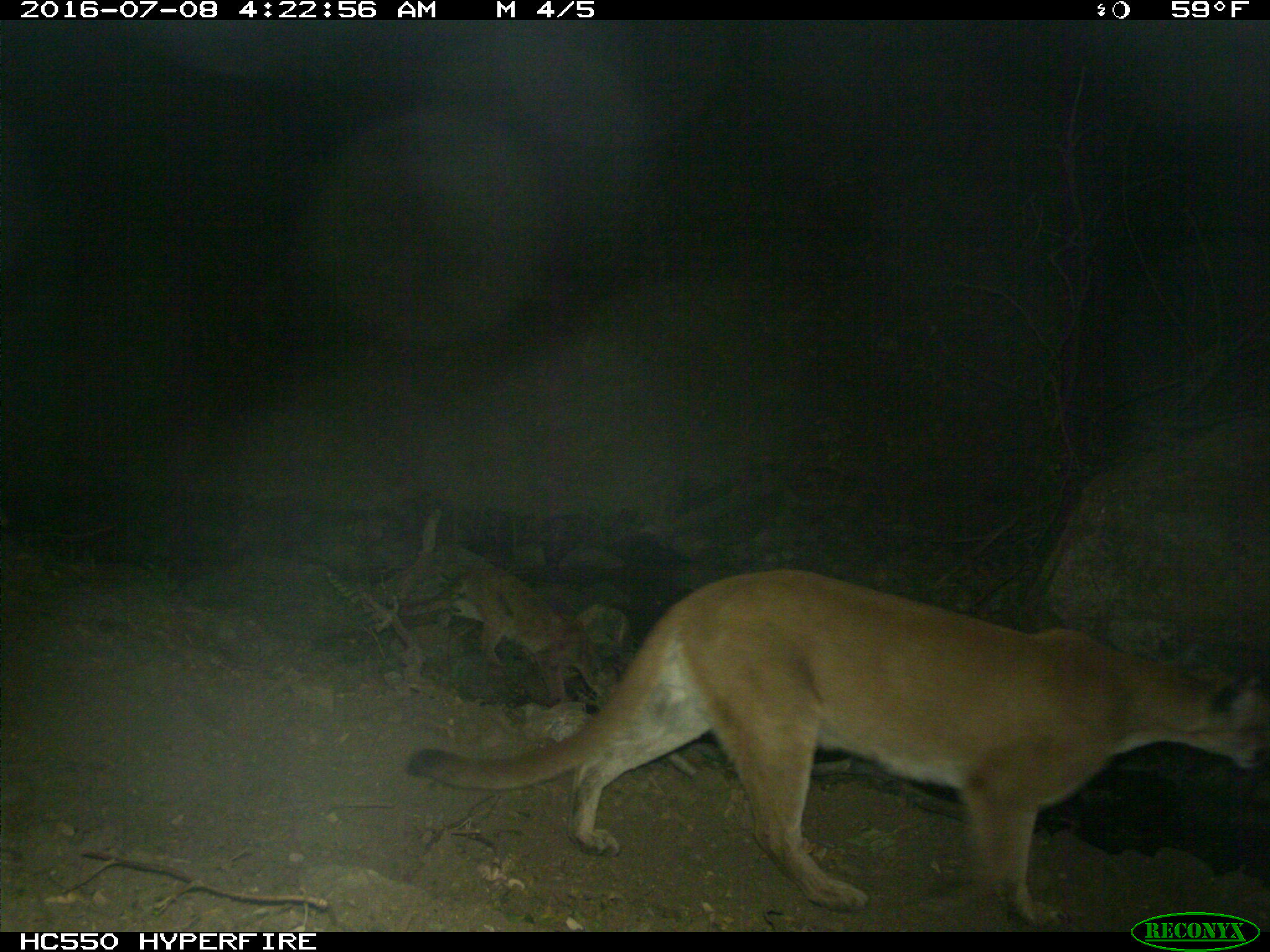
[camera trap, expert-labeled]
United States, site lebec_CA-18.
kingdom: Animalia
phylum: Chordata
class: Mammalia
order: Carnivora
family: Felidae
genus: Puma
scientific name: Puma concolor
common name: mountain lion